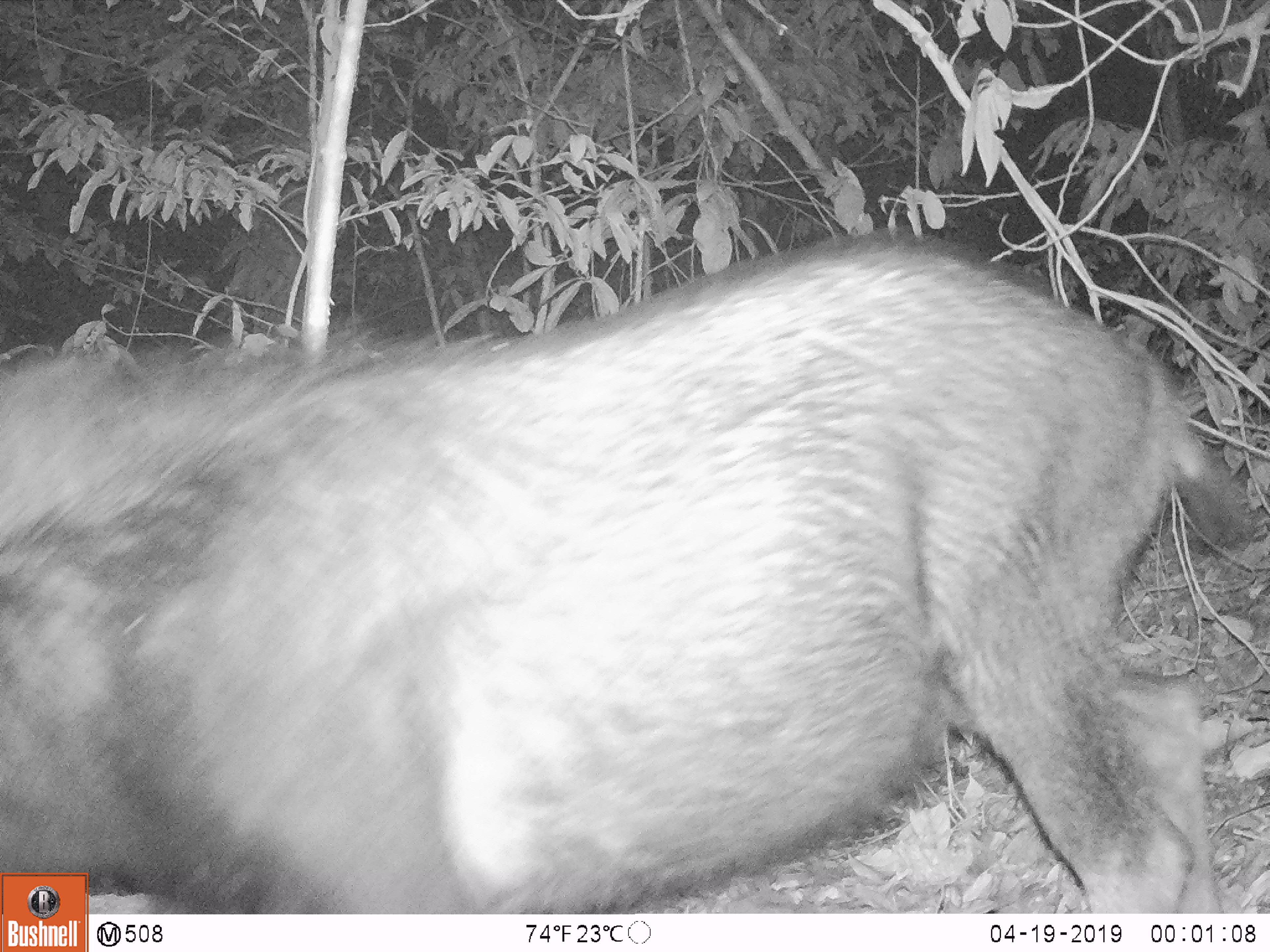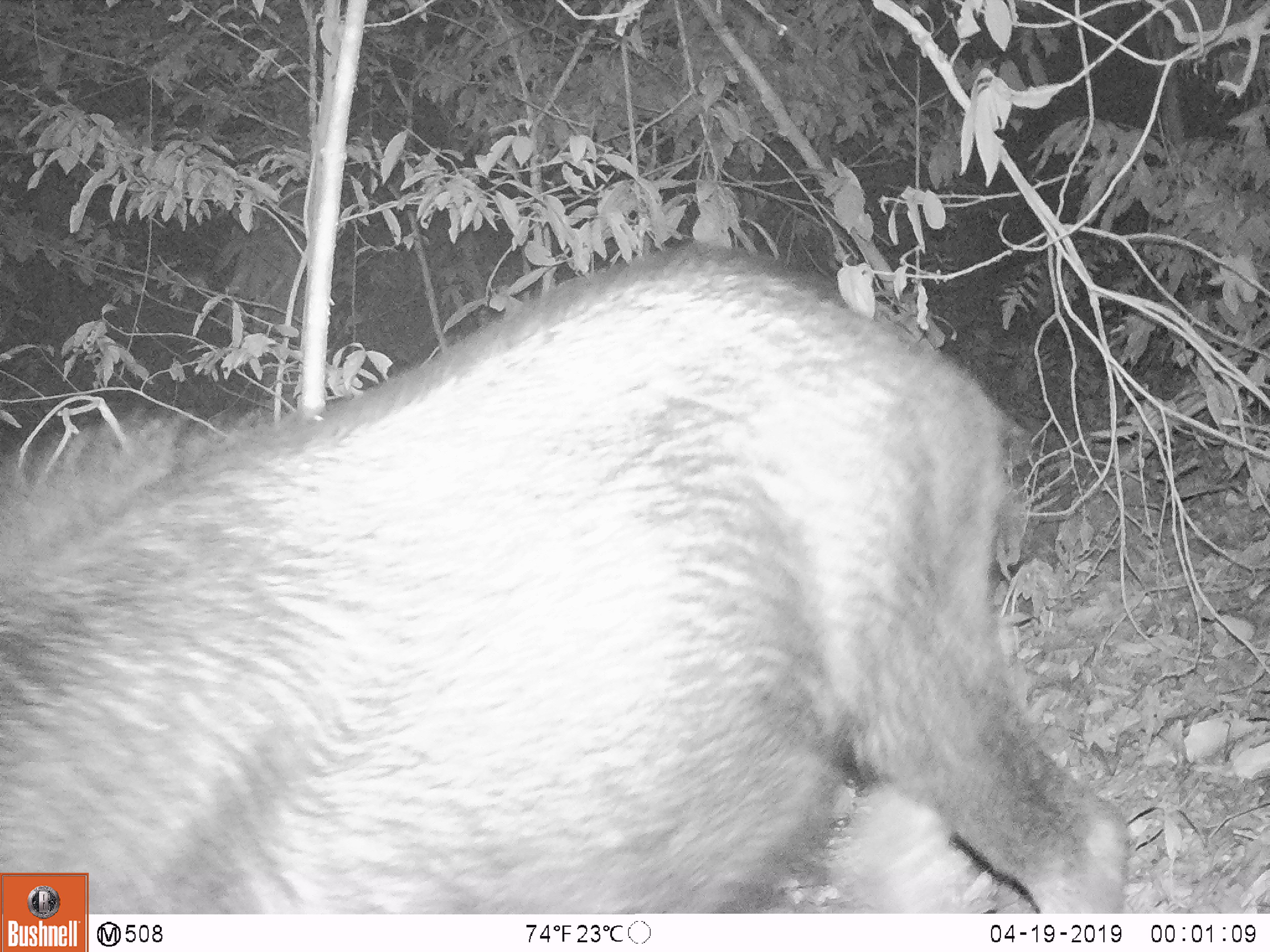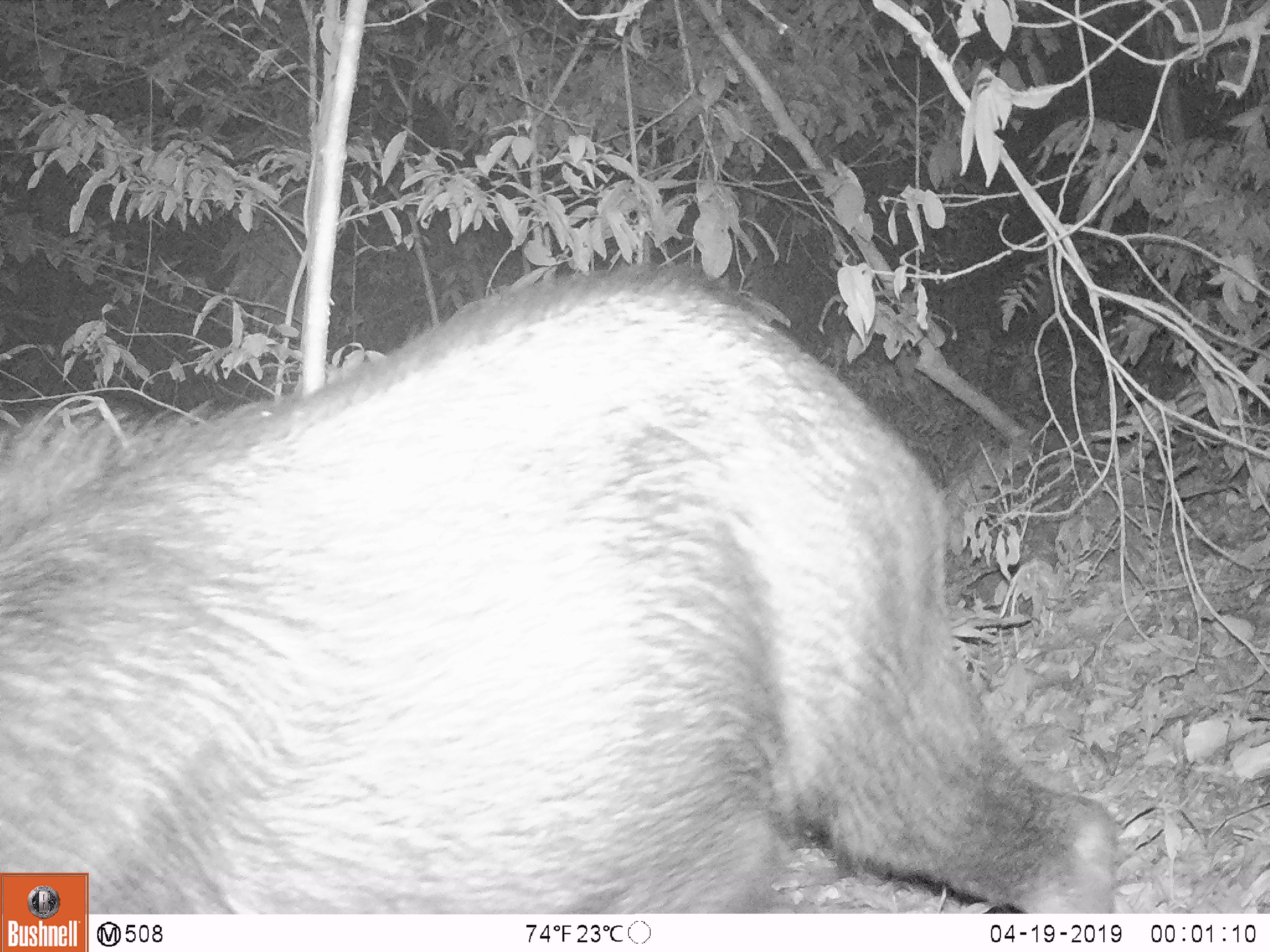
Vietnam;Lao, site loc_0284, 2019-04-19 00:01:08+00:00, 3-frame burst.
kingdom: Animalia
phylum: Chordata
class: Mammalia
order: Artiodactyla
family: Bovidae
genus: Capricornis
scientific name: Capricornis sumatraensis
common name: chinese serow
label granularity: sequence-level